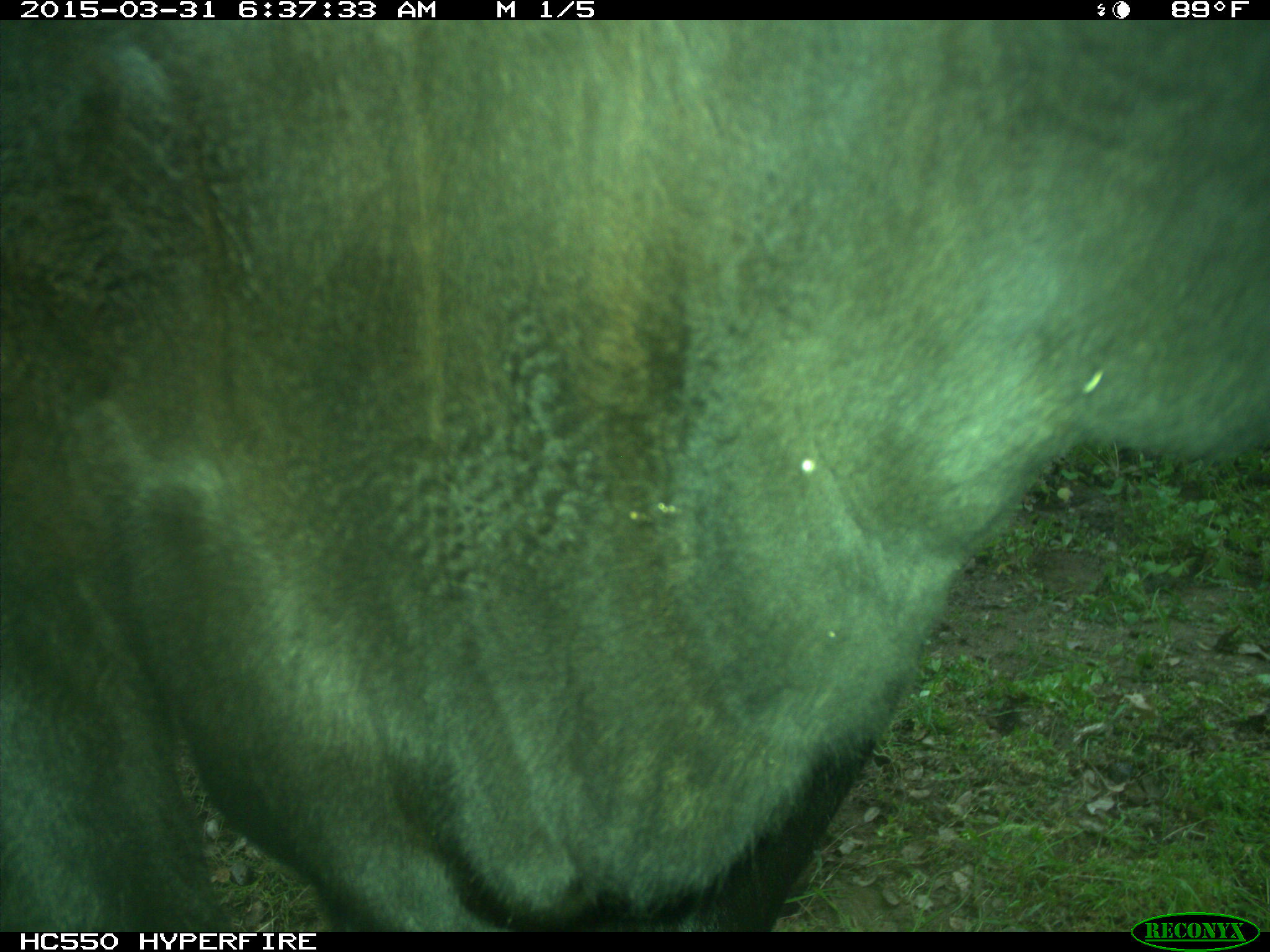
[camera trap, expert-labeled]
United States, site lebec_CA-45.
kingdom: Animalia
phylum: Chordata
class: Mammalia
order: Artiodactyla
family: Bovidae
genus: Bos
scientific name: Bos taurus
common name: domestic cow